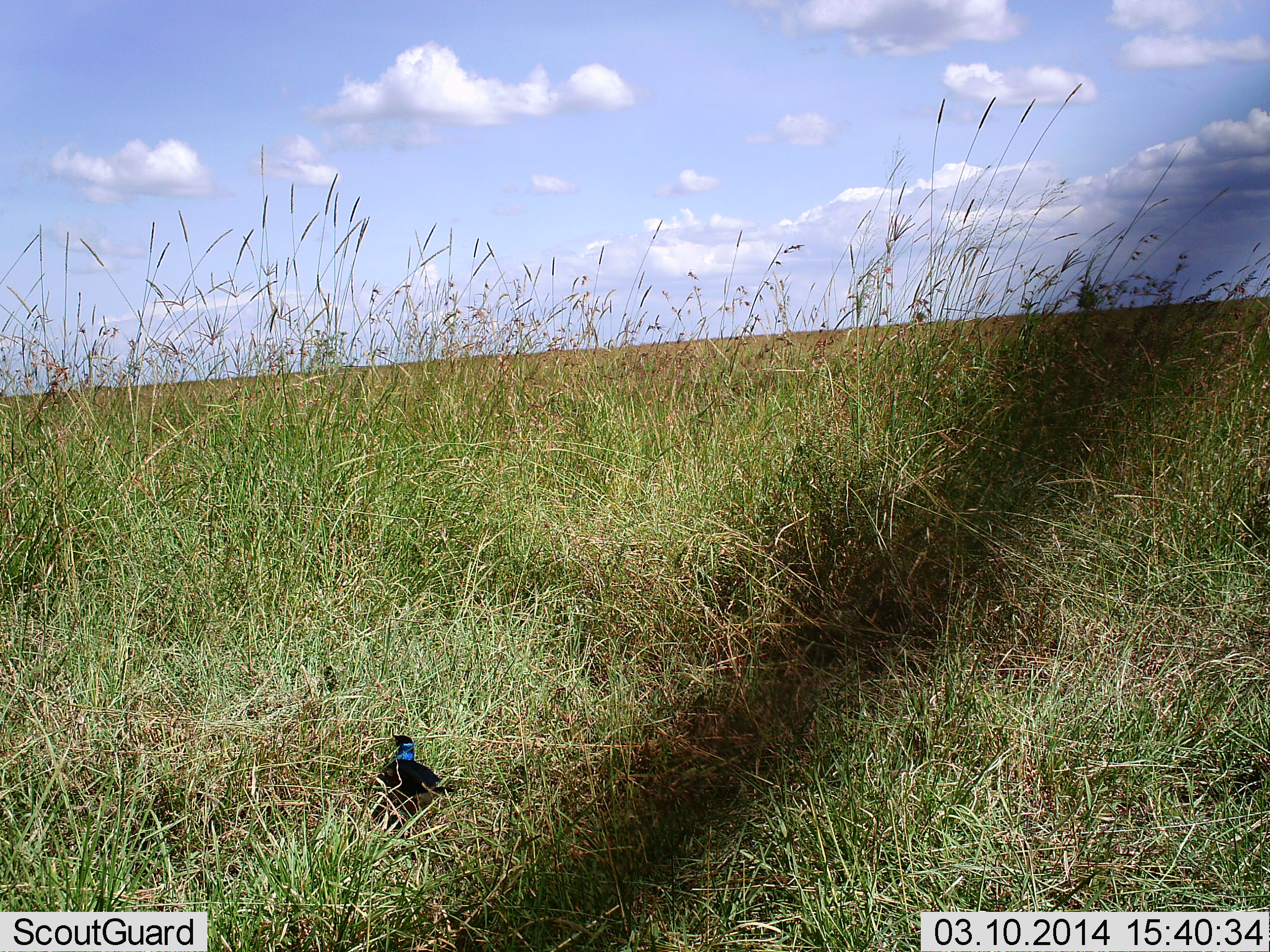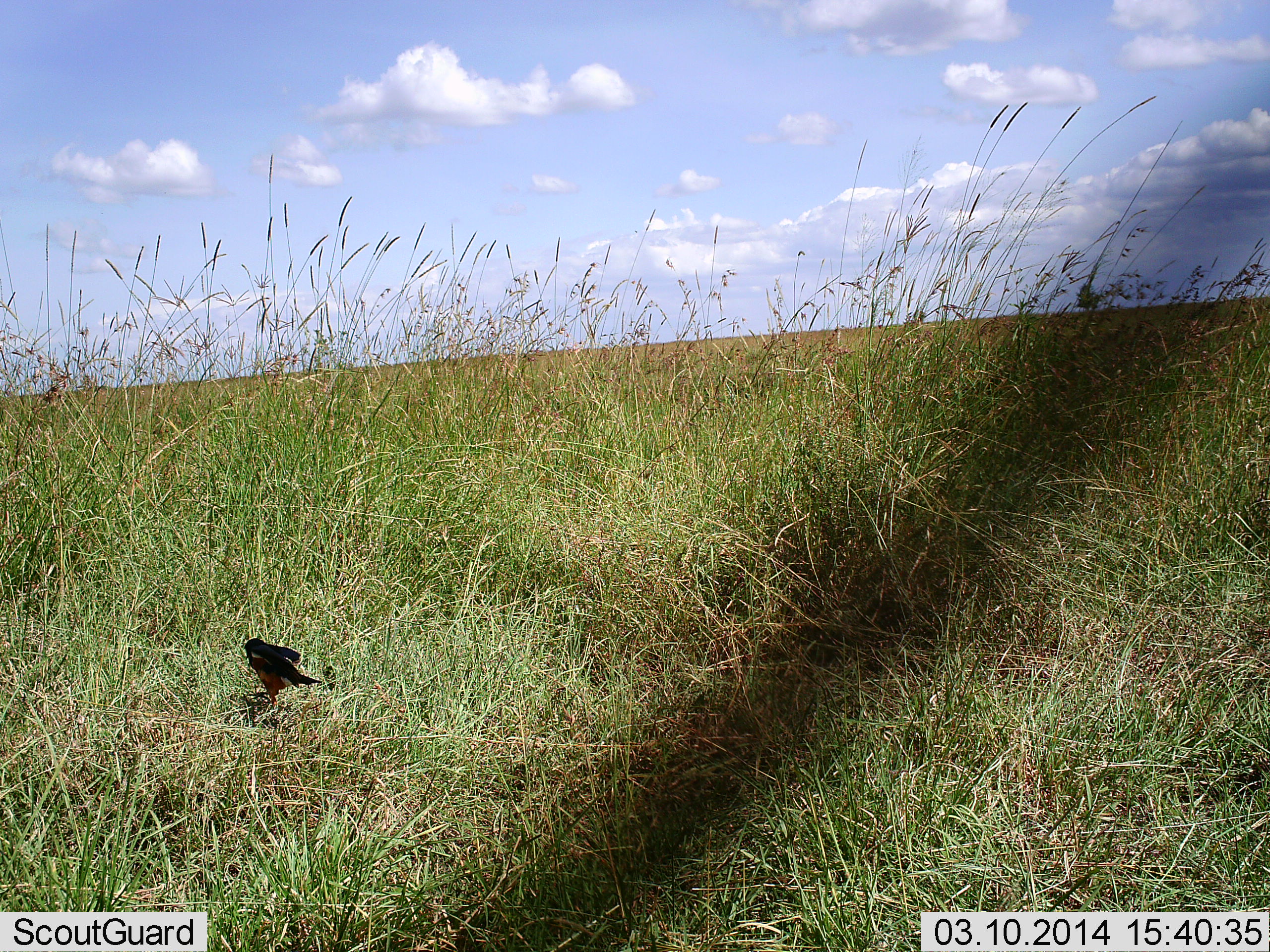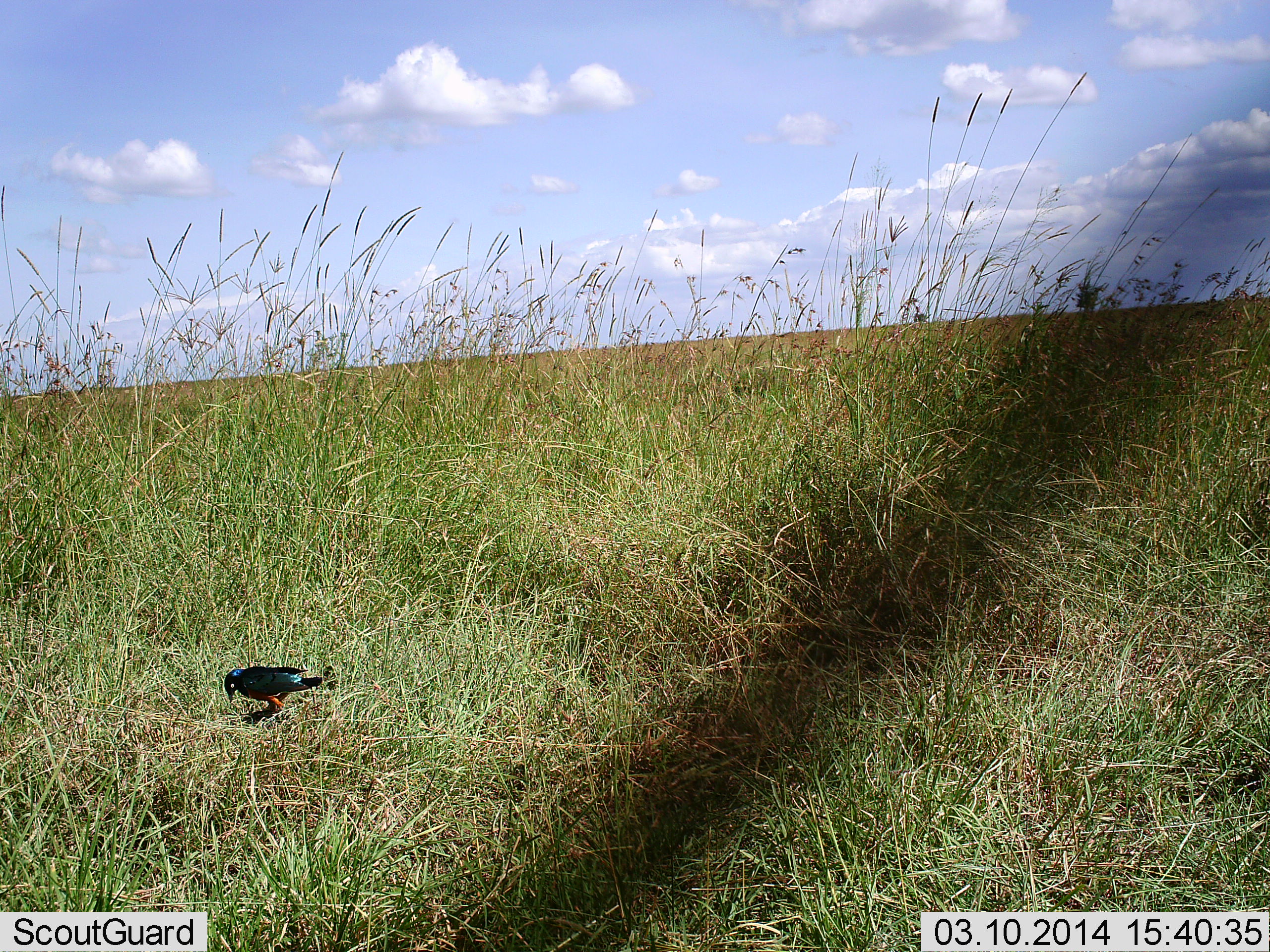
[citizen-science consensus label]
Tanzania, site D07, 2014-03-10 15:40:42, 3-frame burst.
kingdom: Animalia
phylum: Chordata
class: Aves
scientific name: Aves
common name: bird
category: otherbird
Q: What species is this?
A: Otherbird (bird) (Aves).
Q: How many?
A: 1.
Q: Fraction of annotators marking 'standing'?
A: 50%.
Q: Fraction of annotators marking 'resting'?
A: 0%.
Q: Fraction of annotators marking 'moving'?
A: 58%.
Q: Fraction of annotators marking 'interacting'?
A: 0%.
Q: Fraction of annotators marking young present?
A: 0%.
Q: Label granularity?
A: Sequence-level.